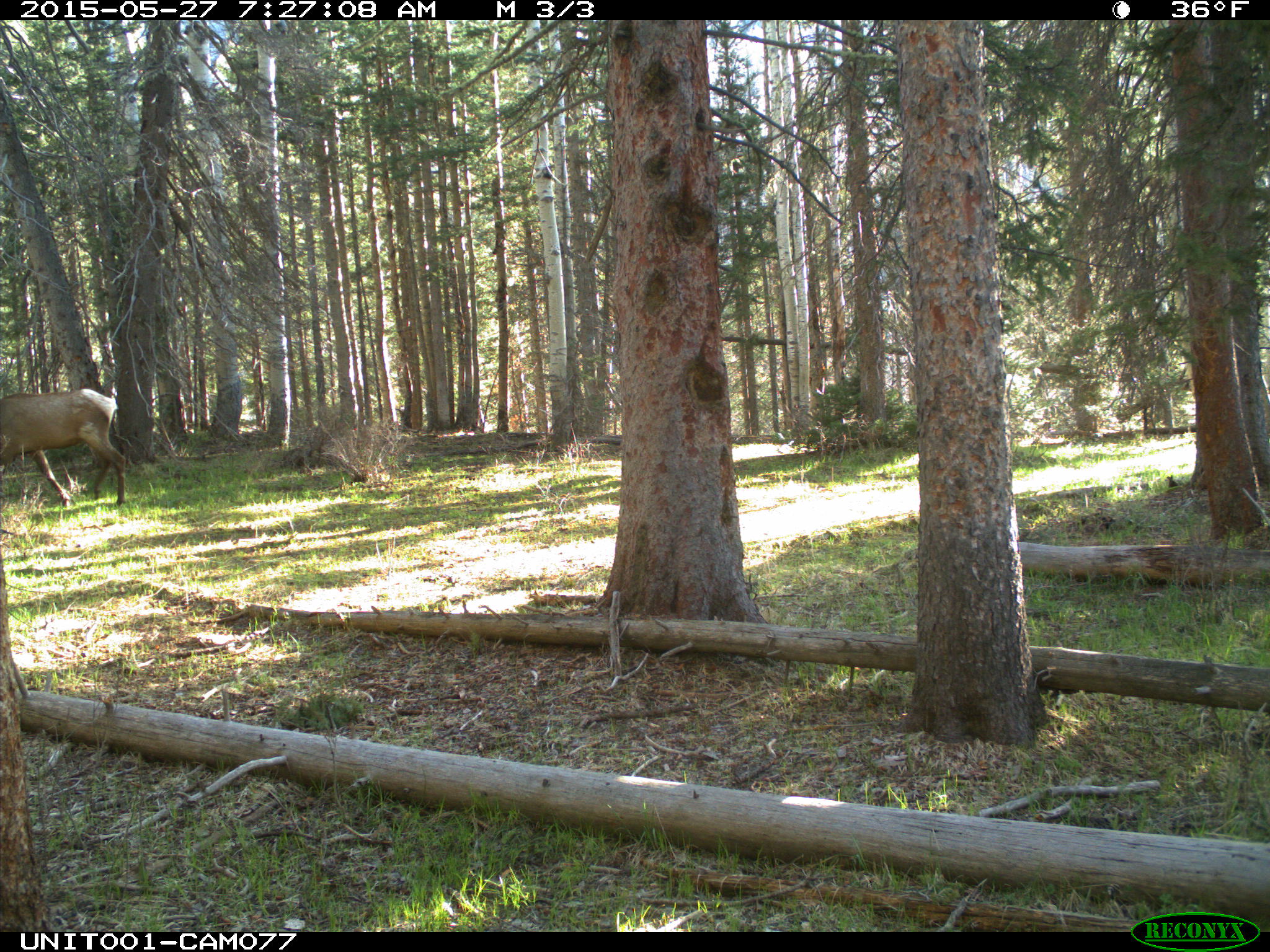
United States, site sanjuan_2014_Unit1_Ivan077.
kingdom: Animalia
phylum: Chordata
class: Mammalia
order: Artiodactyla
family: Cervidae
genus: Cervus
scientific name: Cervus elaphus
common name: red deer